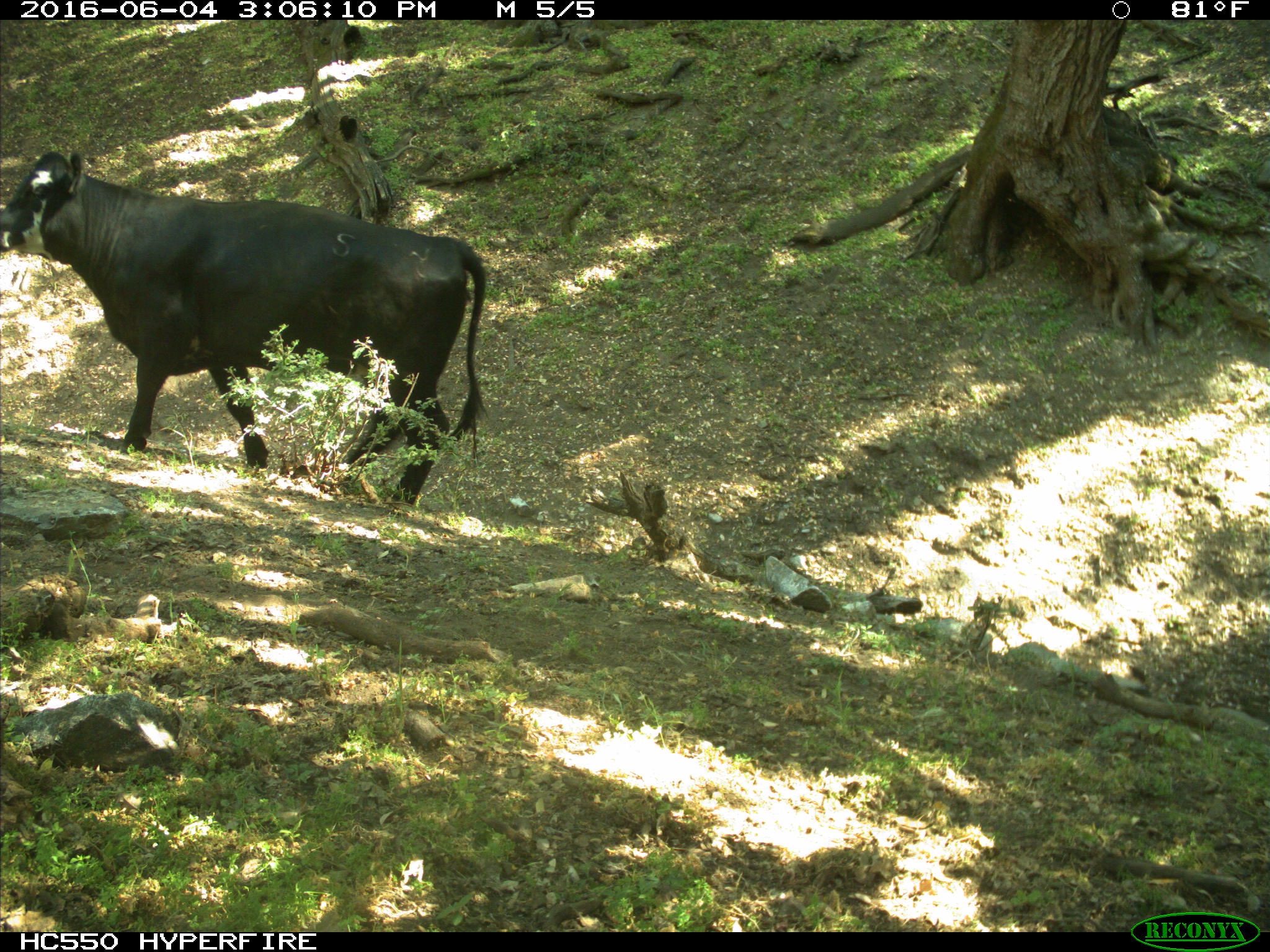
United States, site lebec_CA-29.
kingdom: Animalia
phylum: Chordata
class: Mammalia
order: Artiodactyla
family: Bovidae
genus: Bos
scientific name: Bos taurus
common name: domestic cow